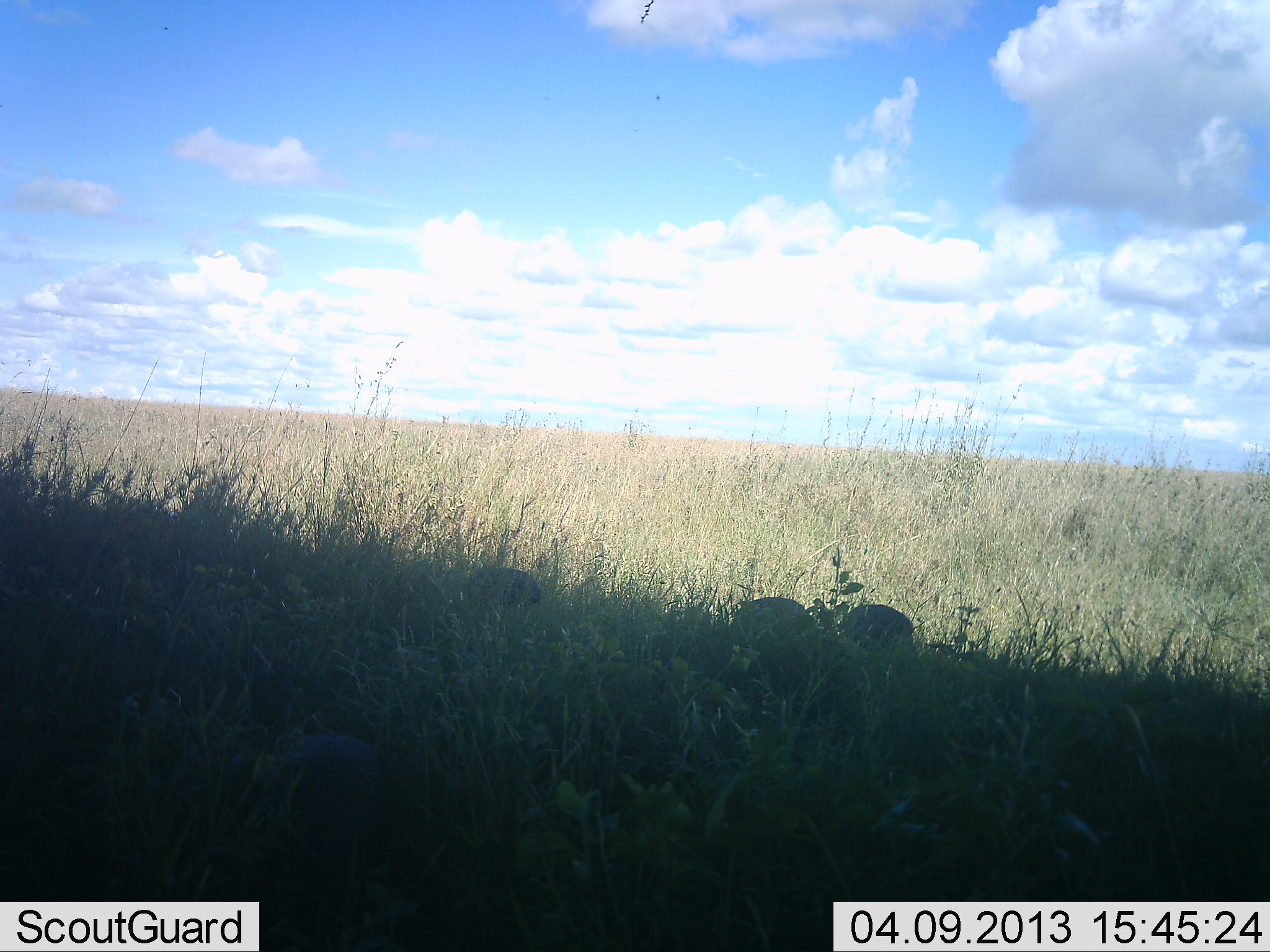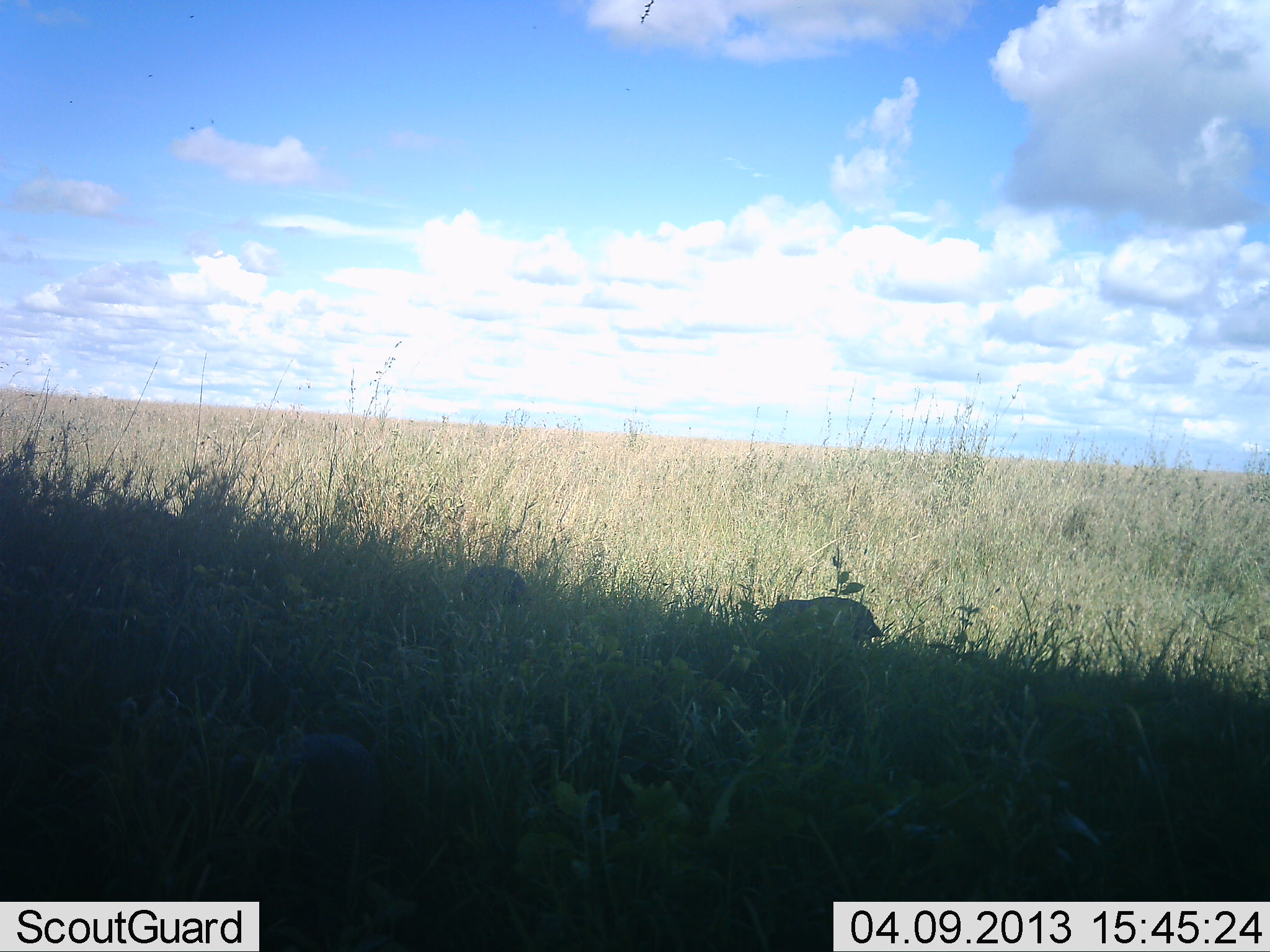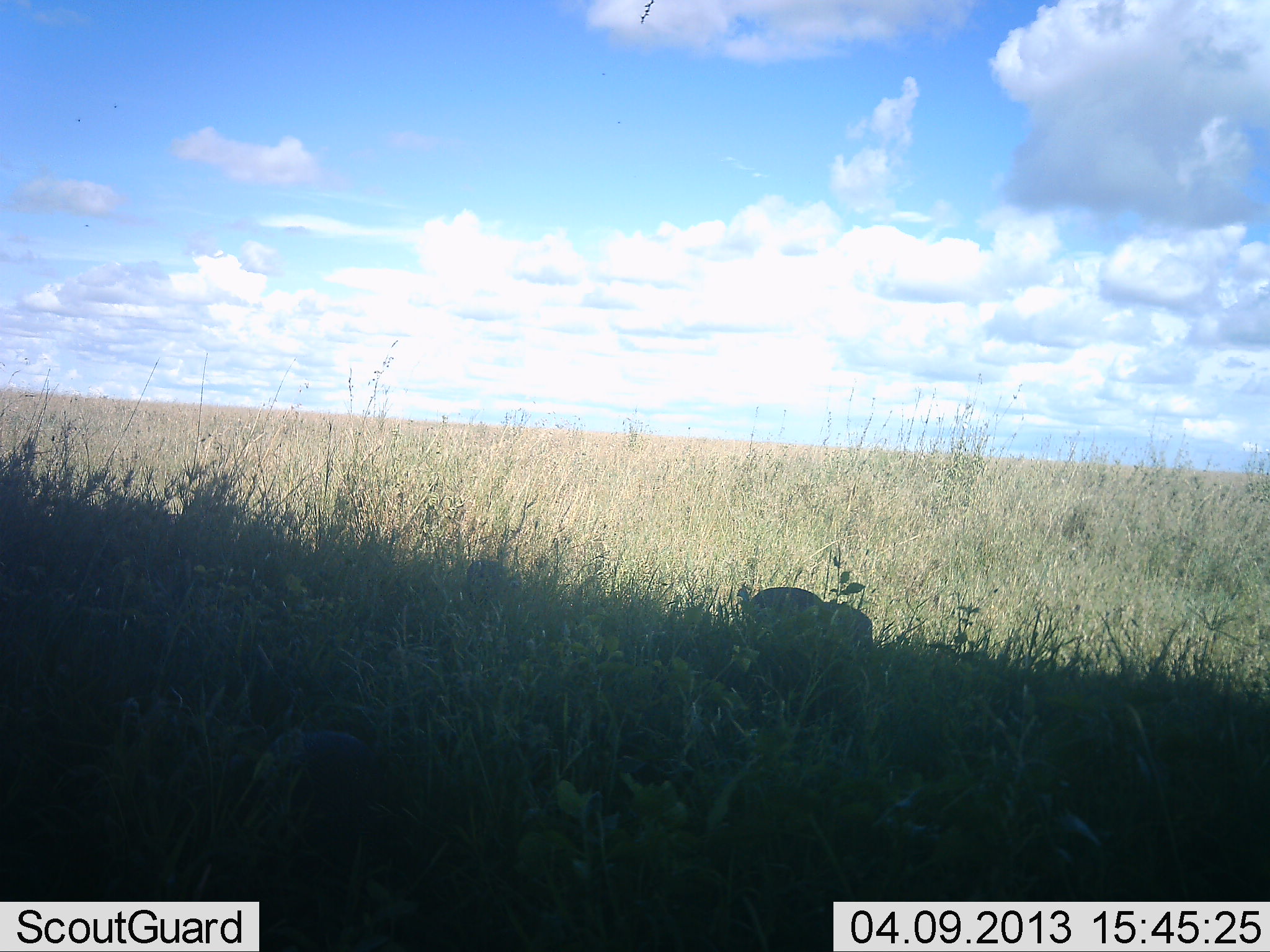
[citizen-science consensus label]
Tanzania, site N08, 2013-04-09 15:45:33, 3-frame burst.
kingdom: Animalia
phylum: Chordata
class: Aves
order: Galliformes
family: Numididae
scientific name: Numididae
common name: guinea fowl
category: guineafowl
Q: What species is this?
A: Guineafowl (guinea fowl) (Numididae).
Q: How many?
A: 4.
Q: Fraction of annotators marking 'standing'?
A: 20%.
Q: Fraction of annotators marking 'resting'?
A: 0%.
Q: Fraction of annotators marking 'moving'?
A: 70%.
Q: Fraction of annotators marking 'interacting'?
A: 0%.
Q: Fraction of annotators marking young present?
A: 0%.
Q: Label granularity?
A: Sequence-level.